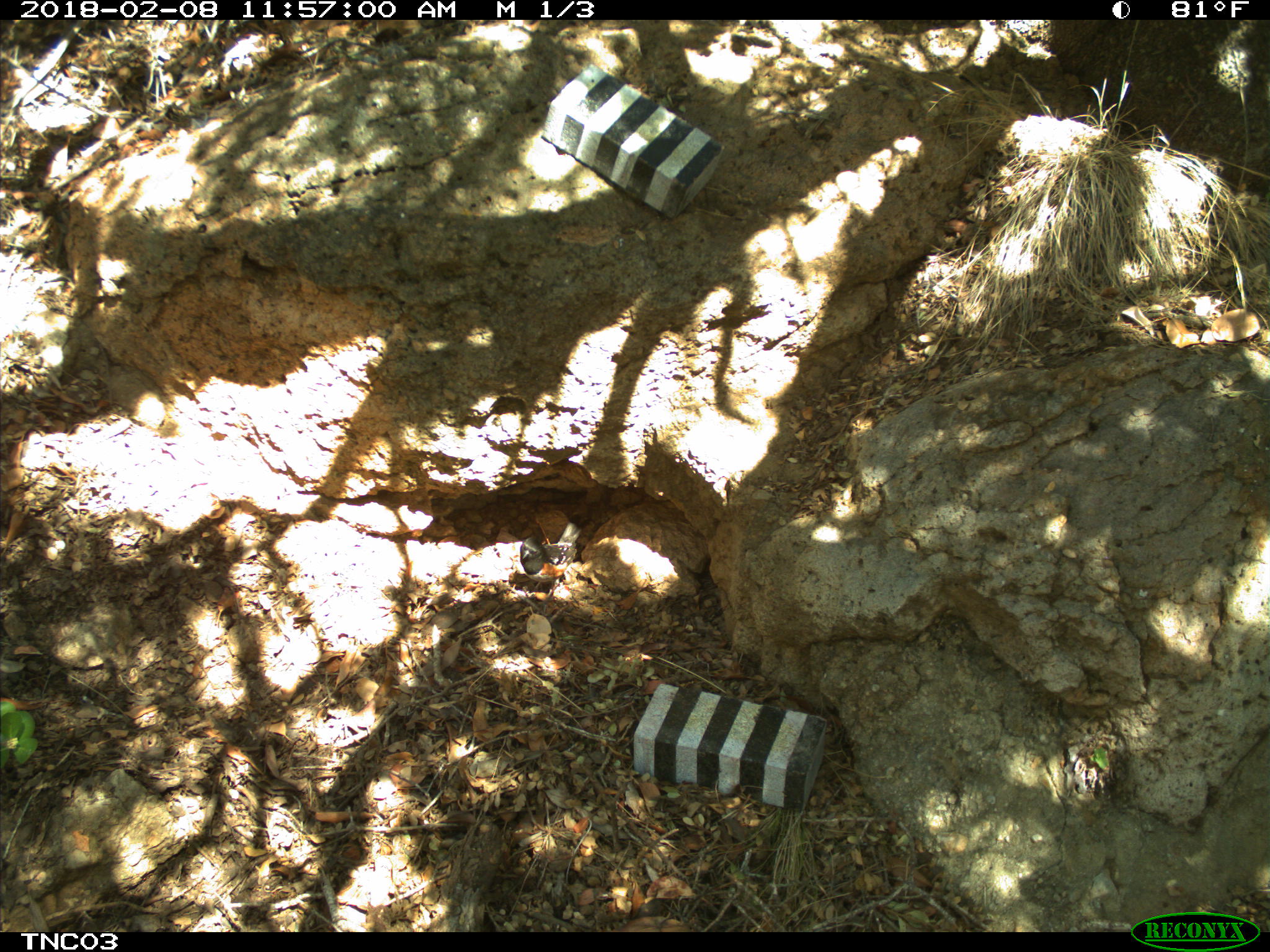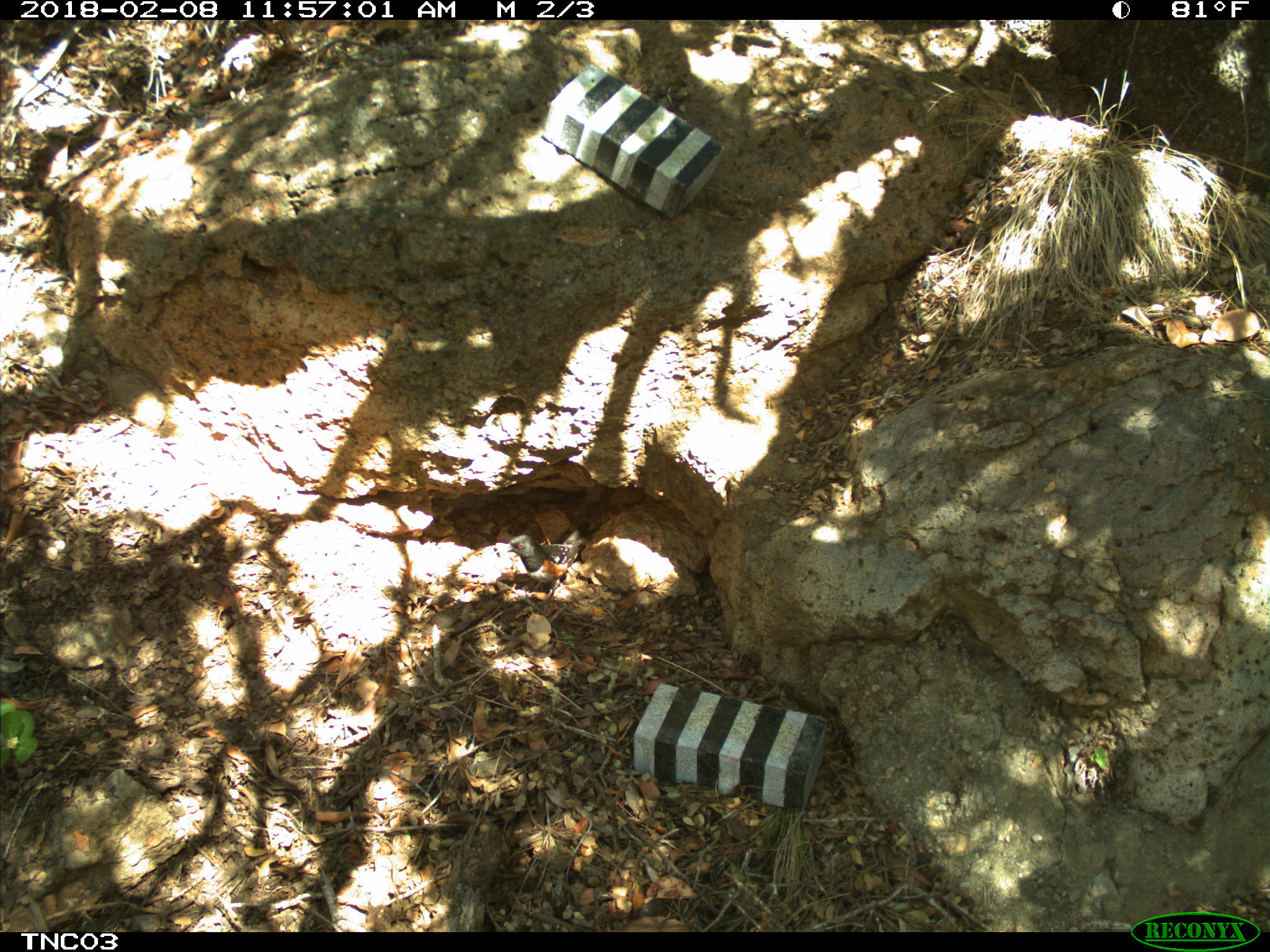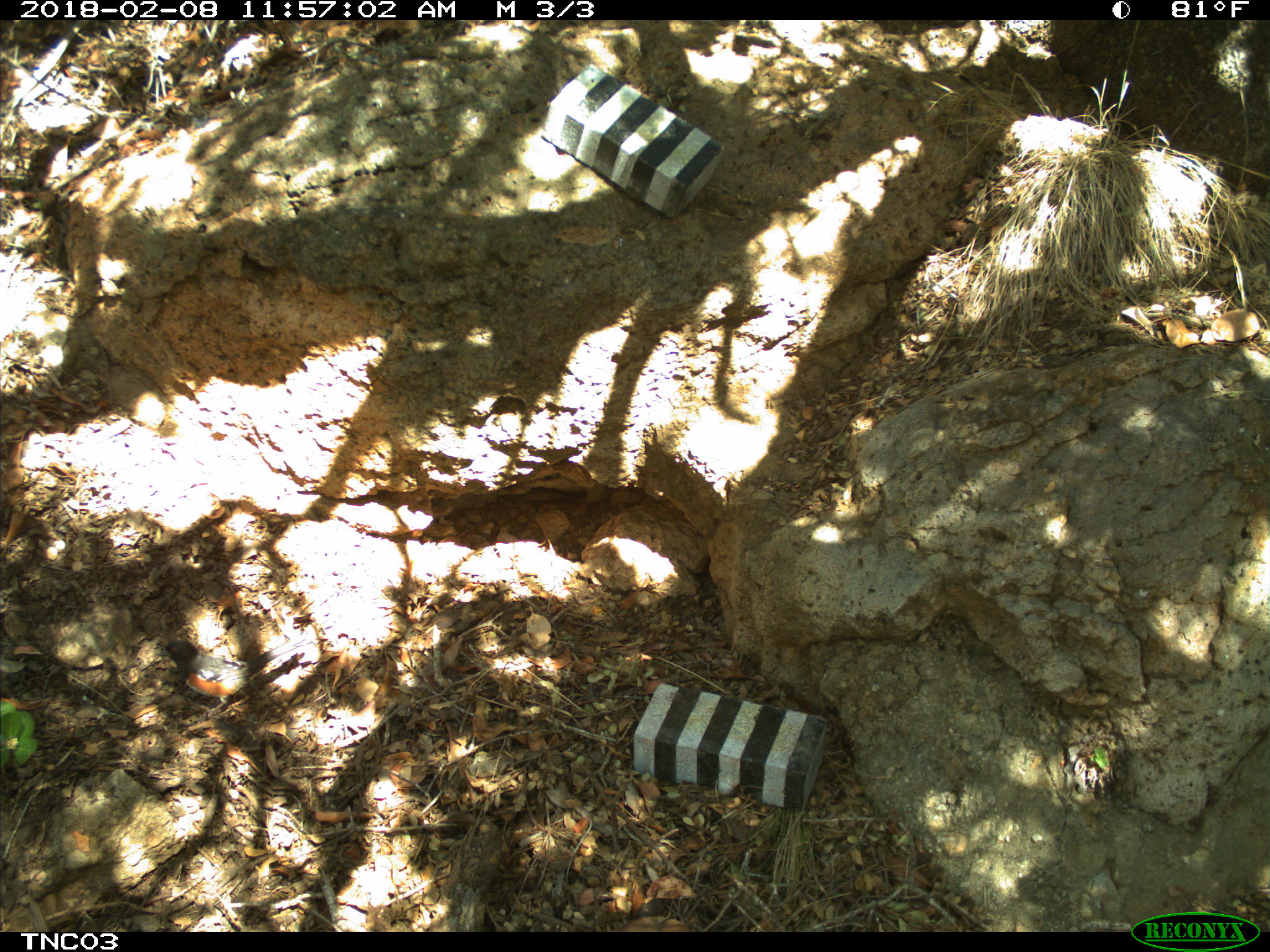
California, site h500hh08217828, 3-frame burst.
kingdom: Animalia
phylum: Chordata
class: Aves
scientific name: Aves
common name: bird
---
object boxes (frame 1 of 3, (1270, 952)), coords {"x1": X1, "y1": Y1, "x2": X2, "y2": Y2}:
bird: {"x1": 520, "y1": 511, "x2": 589, "y2": 612}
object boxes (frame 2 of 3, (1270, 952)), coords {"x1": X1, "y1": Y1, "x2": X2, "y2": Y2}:
bird: {"x1": 507, "y1": 521, "x2": 600, "y2": 596}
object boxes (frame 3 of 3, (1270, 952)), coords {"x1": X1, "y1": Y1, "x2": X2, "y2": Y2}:
bird: {"x1": 153, "y1": 636, "x2": 309, "y2": 720}